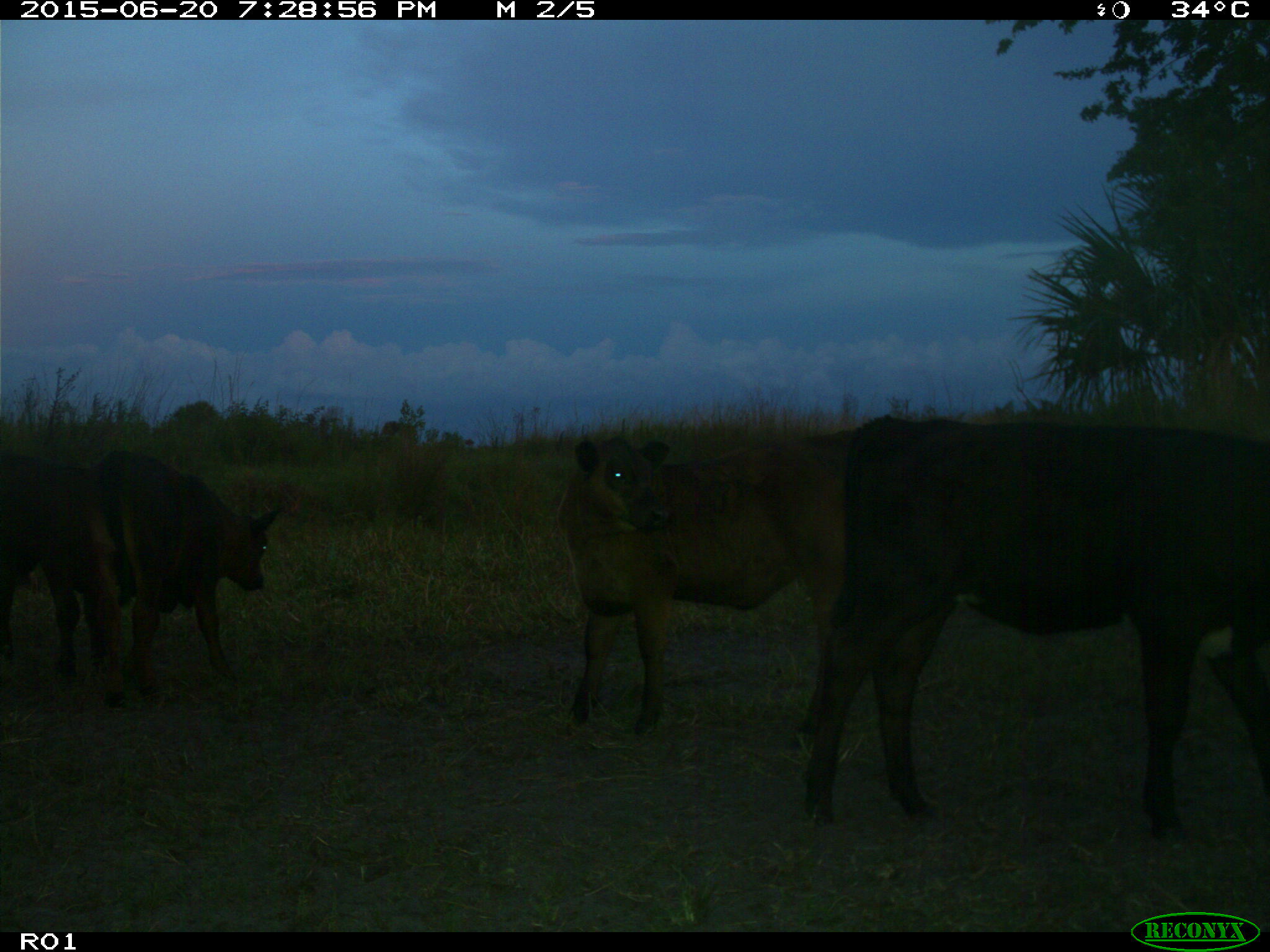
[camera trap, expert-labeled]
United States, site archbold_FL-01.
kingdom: Animalia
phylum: Chordata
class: Mammalia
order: Artiodactyla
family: Bovidae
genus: Bos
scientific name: Bos taurus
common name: domestic cow